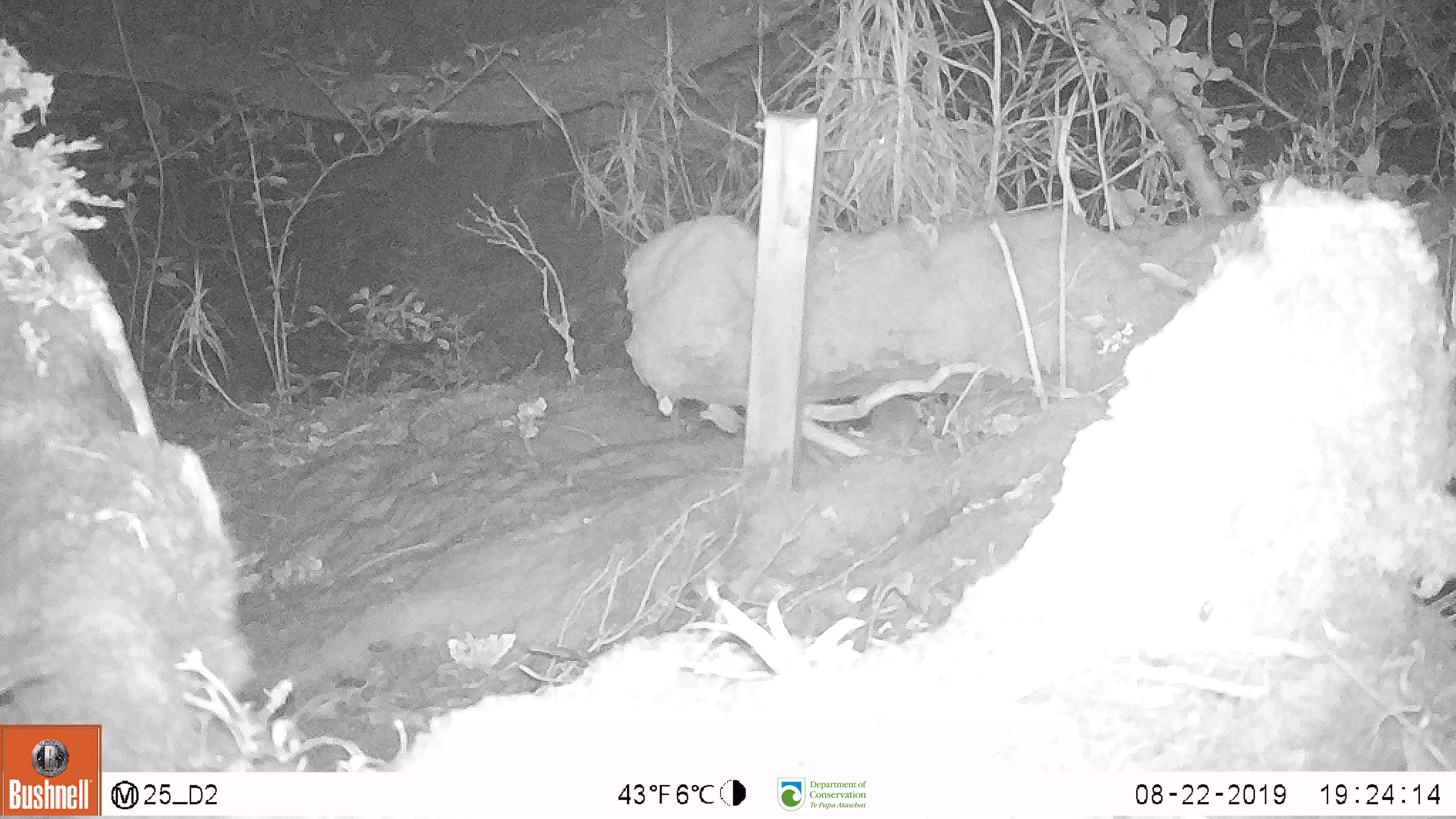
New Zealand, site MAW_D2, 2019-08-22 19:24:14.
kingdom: Animalia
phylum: Chordata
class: Mammalia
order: Rodentia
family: Muridae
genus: Mus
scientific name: Mus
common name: mouse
Mouse (Mus).